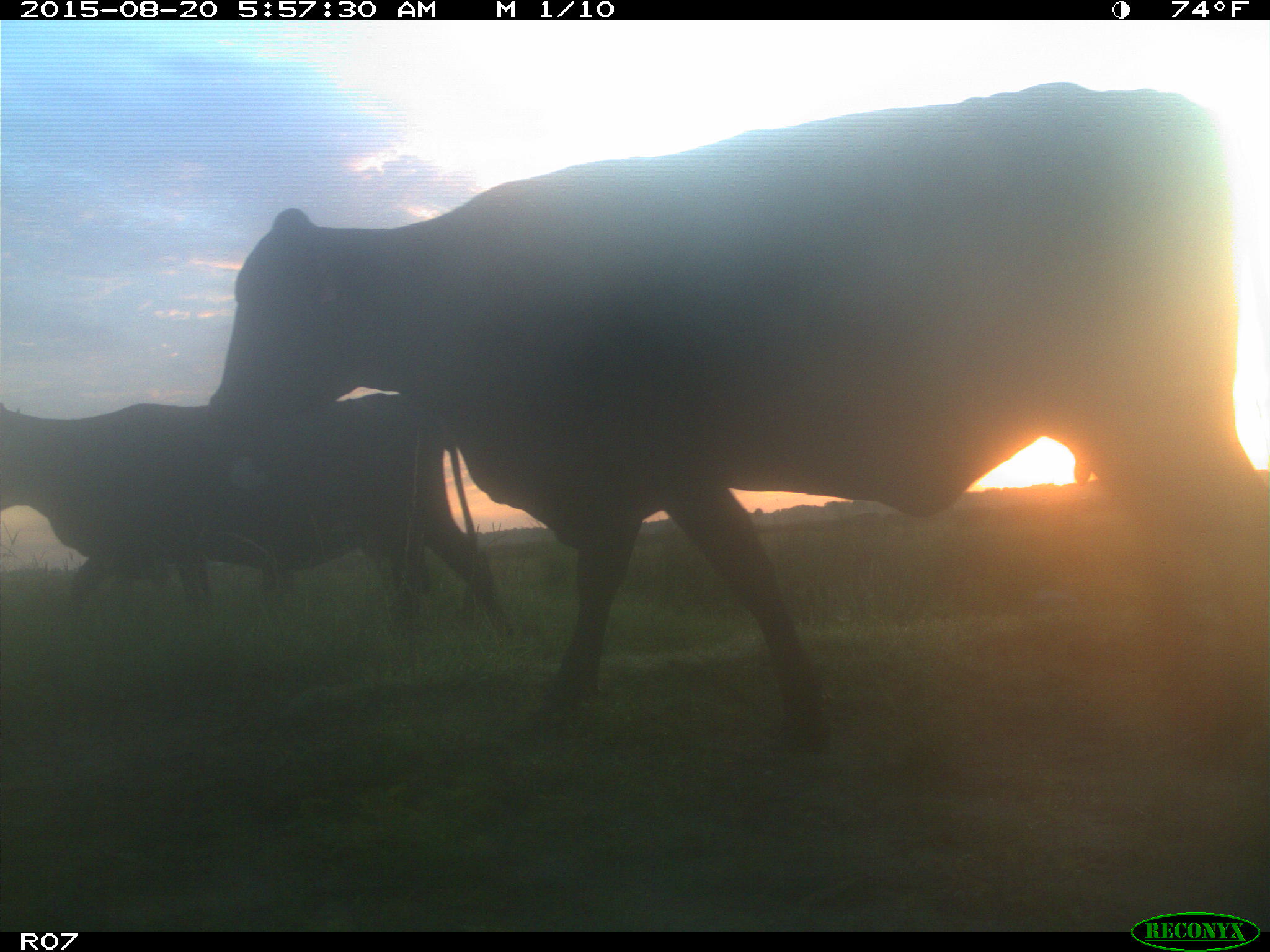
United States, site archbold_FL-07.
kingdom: Animalia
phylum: Chordata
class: Mammalia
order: Artiodactyla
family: Bovidae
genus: Bos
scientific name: Bos taurus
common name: domestic cow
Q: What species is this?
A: Bos taurus (domestic cow).